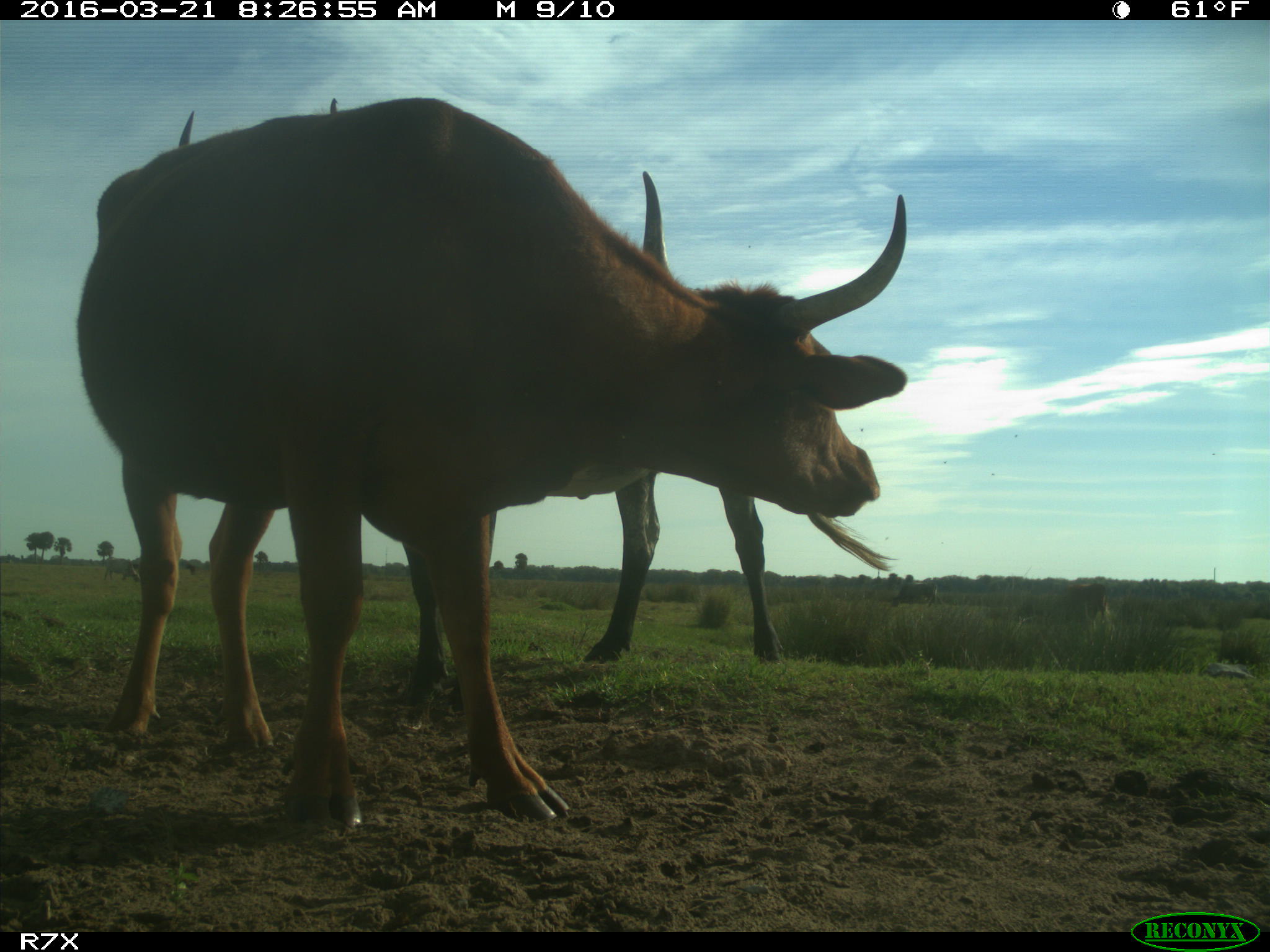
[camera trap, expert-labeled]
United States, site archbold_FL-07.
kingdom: Animalia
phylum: Chordata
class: Mammalia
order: Artiodactyla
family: Bovidae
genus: Bos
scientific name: Bos taurus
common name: domestic cow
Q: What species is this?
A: Bos taurus (domestic cow).